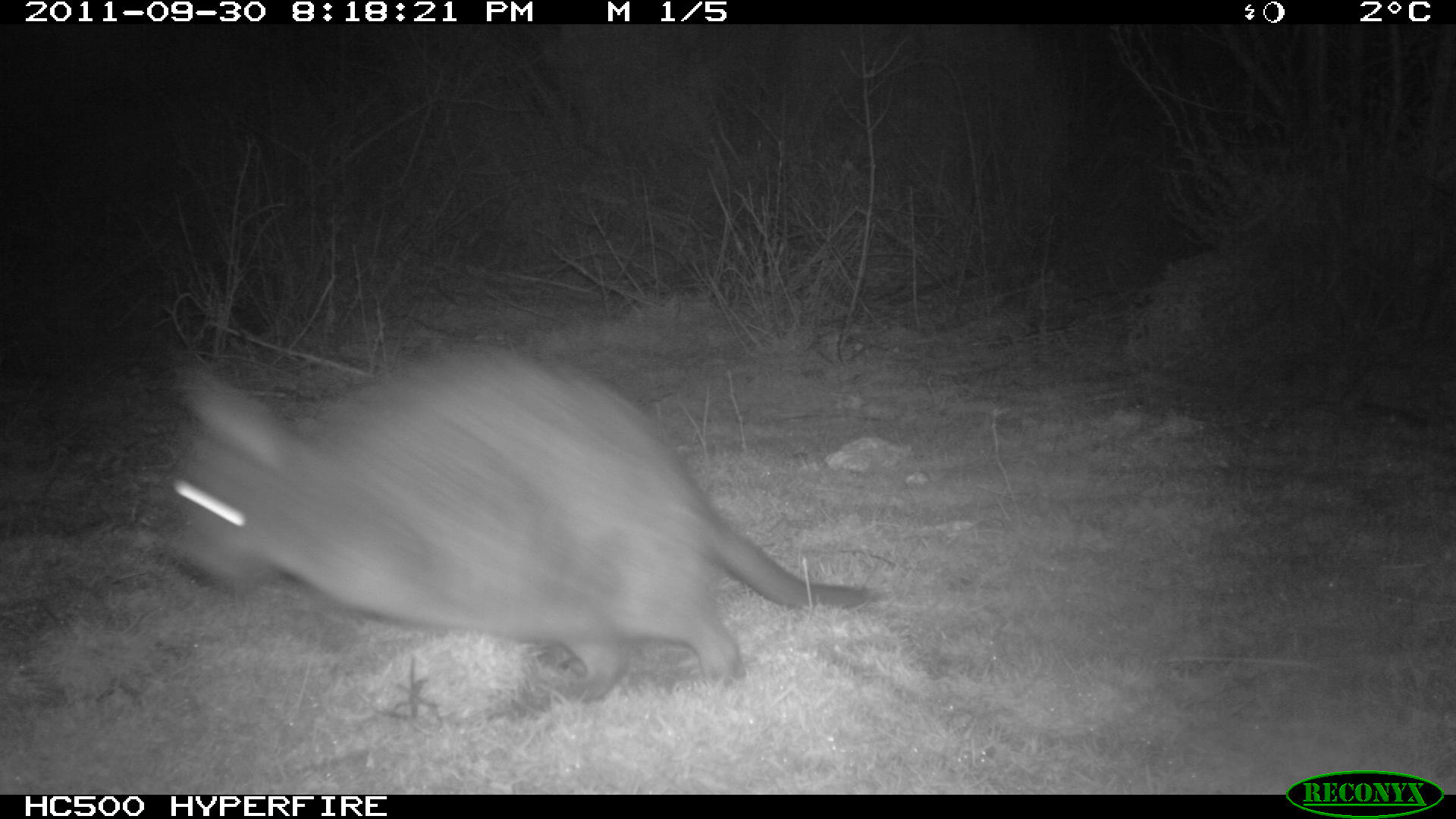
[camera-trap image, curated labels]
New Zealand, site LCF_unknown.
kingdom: Animalia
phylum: Chordata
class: Mammalia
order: Diprotodontia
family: Macropodidae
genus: Notamacropus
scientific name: Notamacropus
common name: wallaby